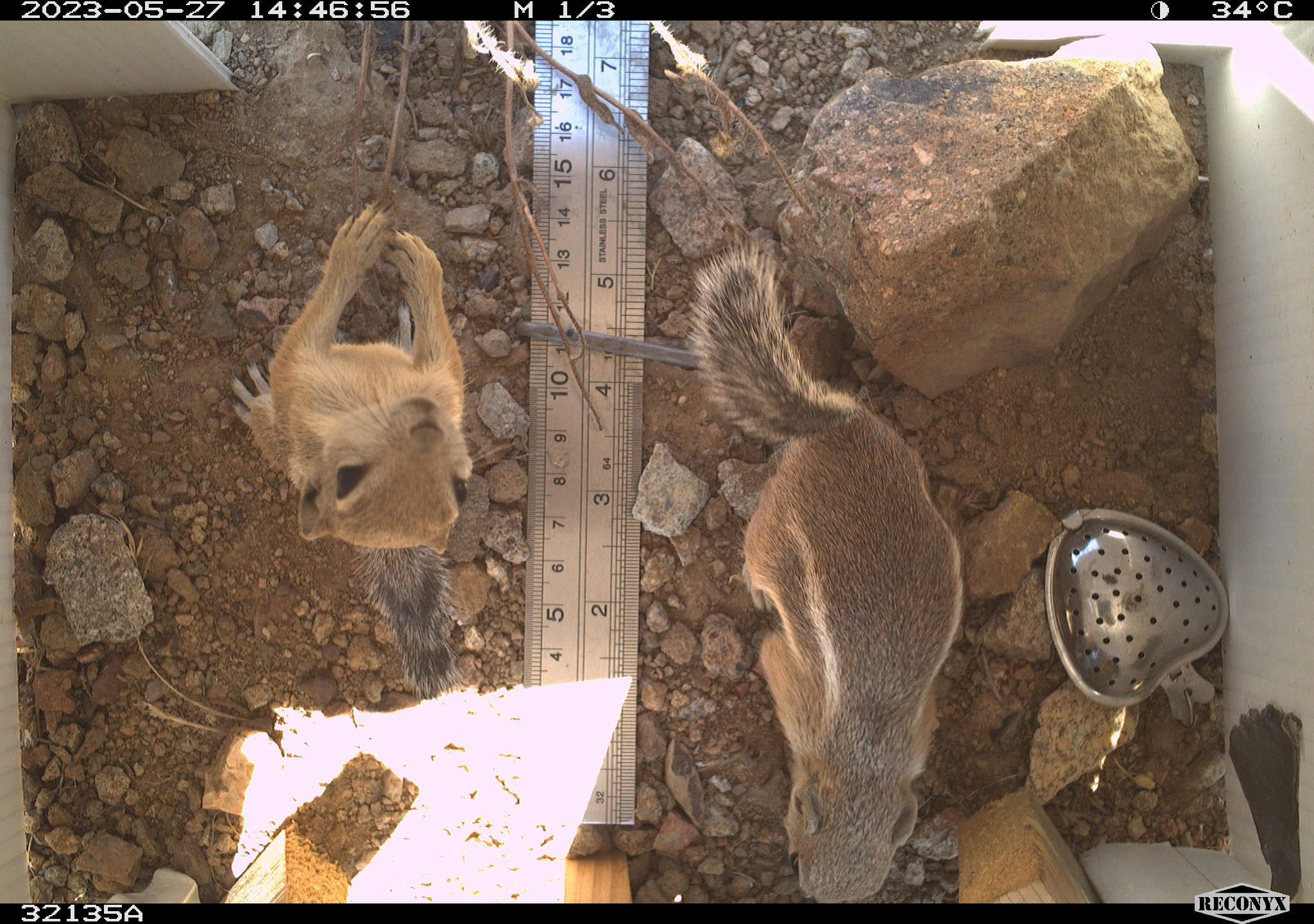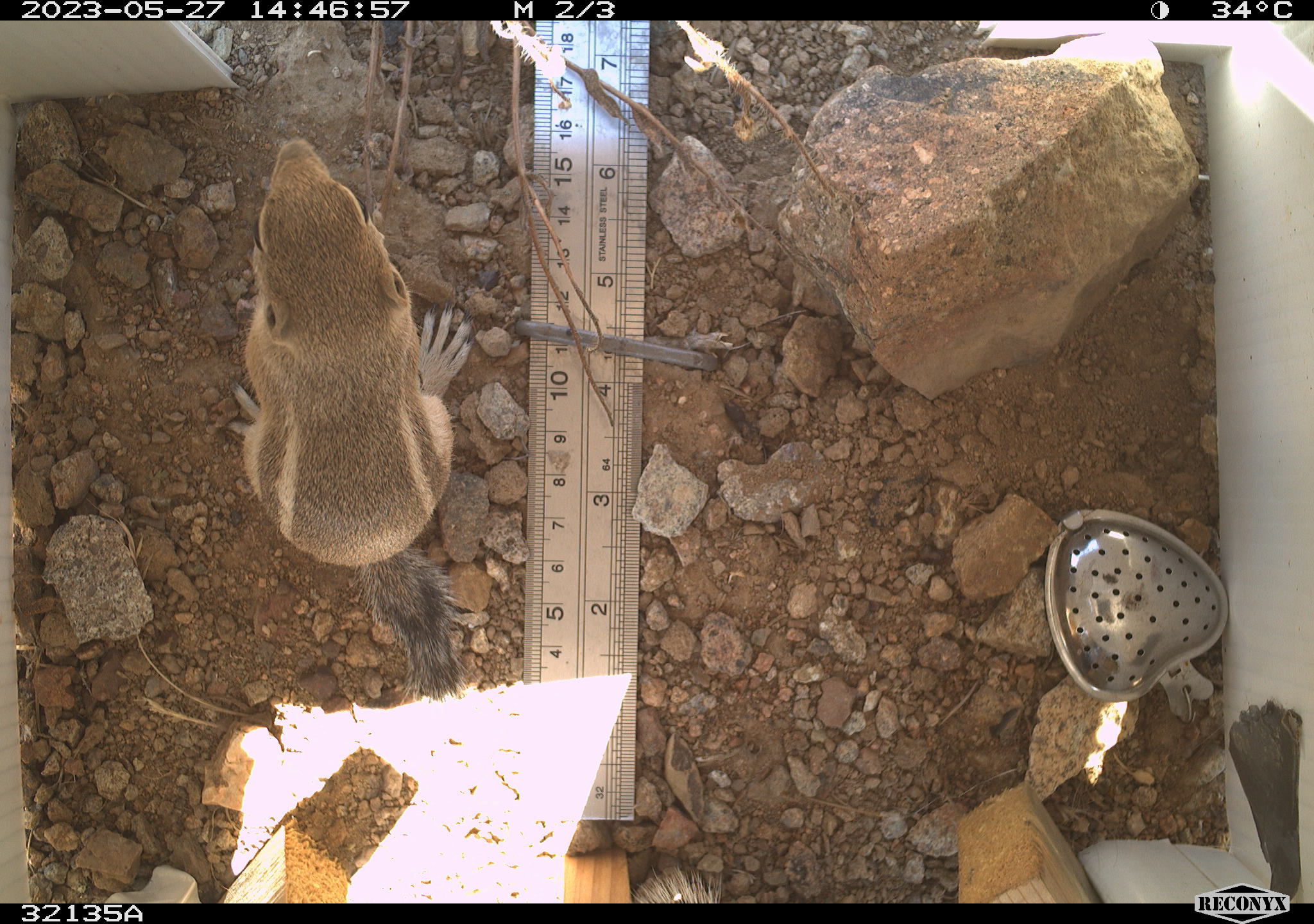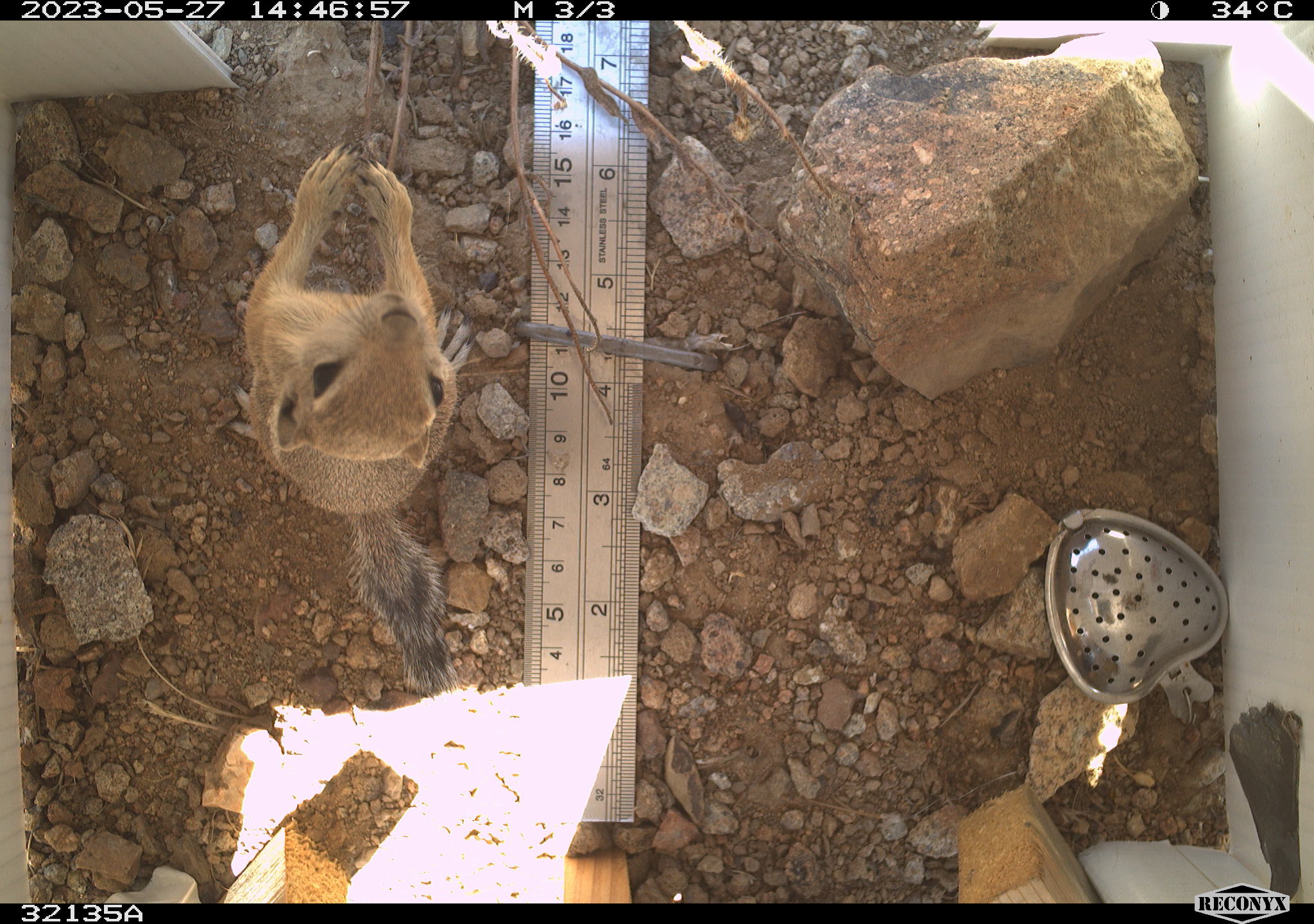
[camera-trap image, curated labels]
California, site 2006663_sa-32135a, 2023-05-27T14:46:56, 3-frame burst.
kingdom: Animalia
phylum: Chordata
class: Mammalia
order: Rodentia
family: Sciuridae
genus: Ammospermophilus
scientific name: Ammospermophilus leucurus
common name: white-tailed antelope squirrel